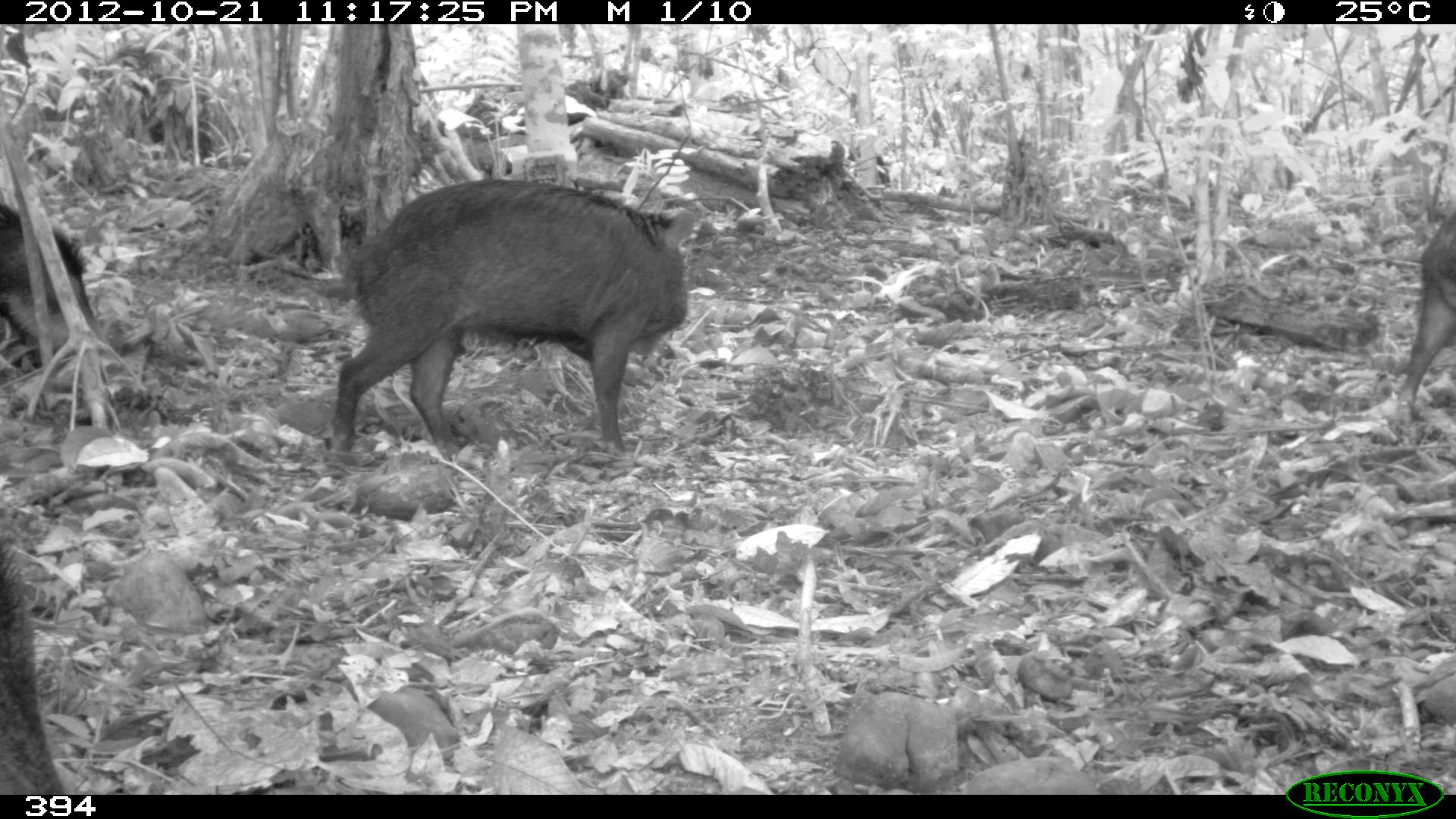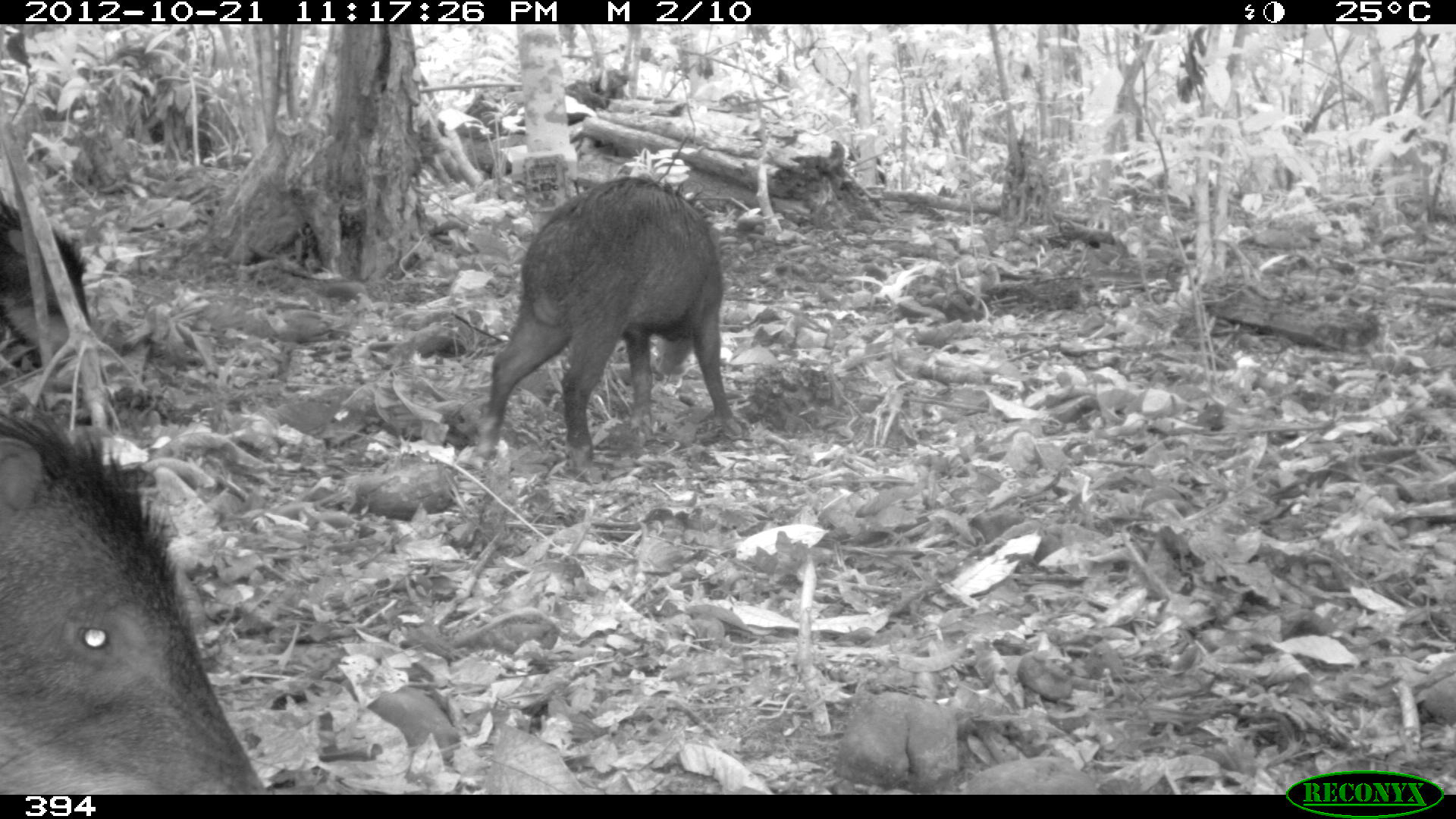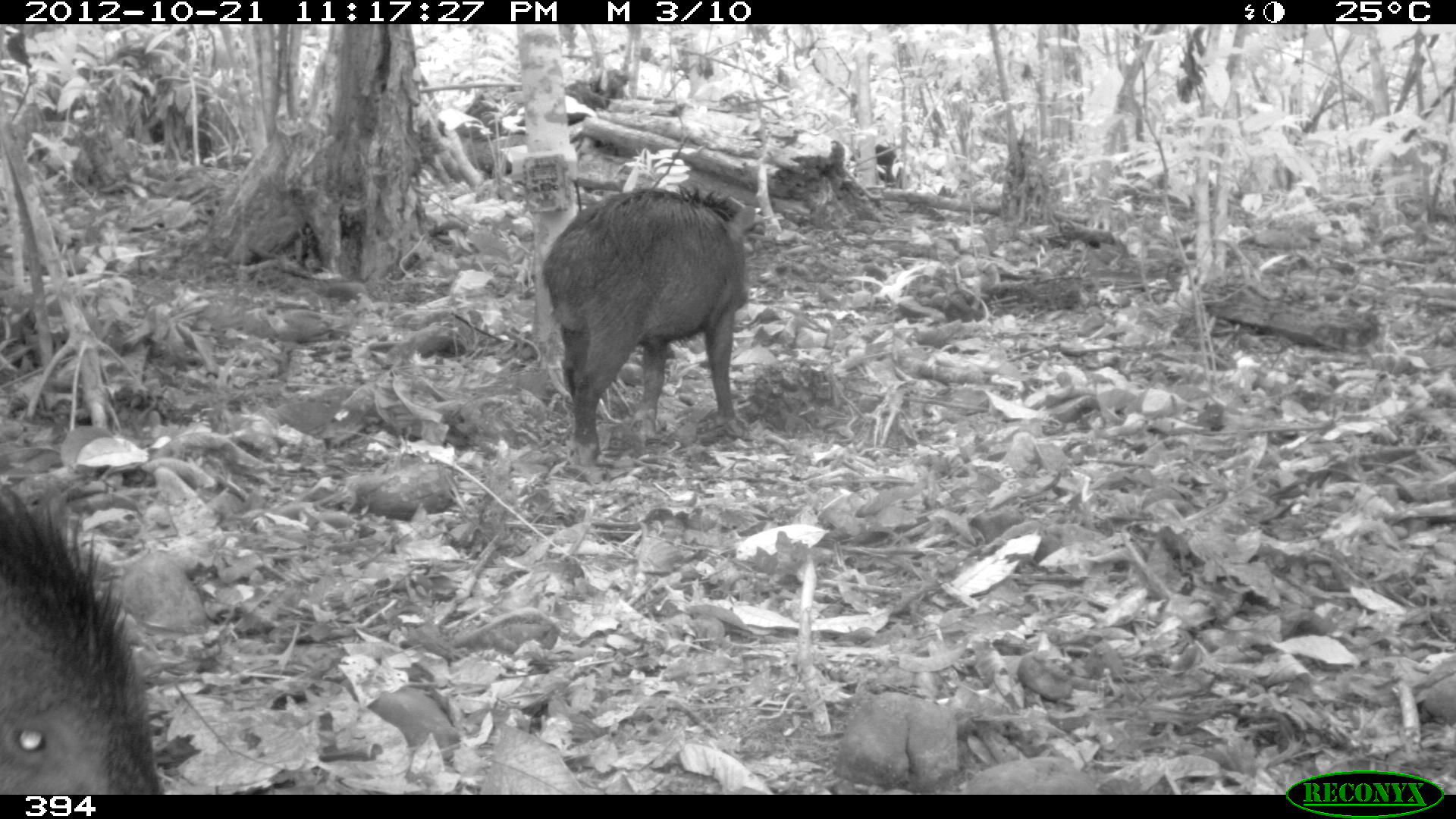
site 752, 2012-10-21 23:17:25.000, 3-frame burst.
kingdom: Animalia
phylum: Chordata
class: Mammalia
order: Artiodactyla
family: Tayassuidae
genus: Tayassu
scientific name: Tayassu pecari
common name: white-lipped peccary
Tayassu pecari (white-lipped peccary).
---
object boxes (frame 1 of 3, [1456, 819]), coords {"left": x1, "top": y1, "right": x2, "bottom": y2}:
tayassu pecari: {"left": 331, "top": 178, "right": 695, "bottom": 462}; {"left": 1, "top": 517, "right": 69, "bottom": 795}; {"left": 0, "top": 203, "right": 112, "bottom": 357}; {"left": 1396, "top": 208, "right": 1456, "bottom": 420}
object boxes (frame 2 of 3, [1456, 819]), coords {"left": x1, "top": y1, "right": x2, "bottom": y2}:
tayassu pecari: {"left": 0, "top": 390, "right": 272, "bottom": 795}; {"left": 478, "top": 175, "right": 747, "bottom": 476}; {"left": 0, "top": 193, "right": 93, "bottom": 362}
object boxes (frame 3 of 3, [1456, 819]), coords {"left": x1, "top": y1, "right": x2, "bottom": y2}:
tayassu pecari: {"left": 541, "top": 184, "right": 756, "bottom": 468}; {"left": 0, "top": 483, "right": 164, "bottom": 792}; {"left": 848, "top": 141, "right": 897, "bottom": 184}